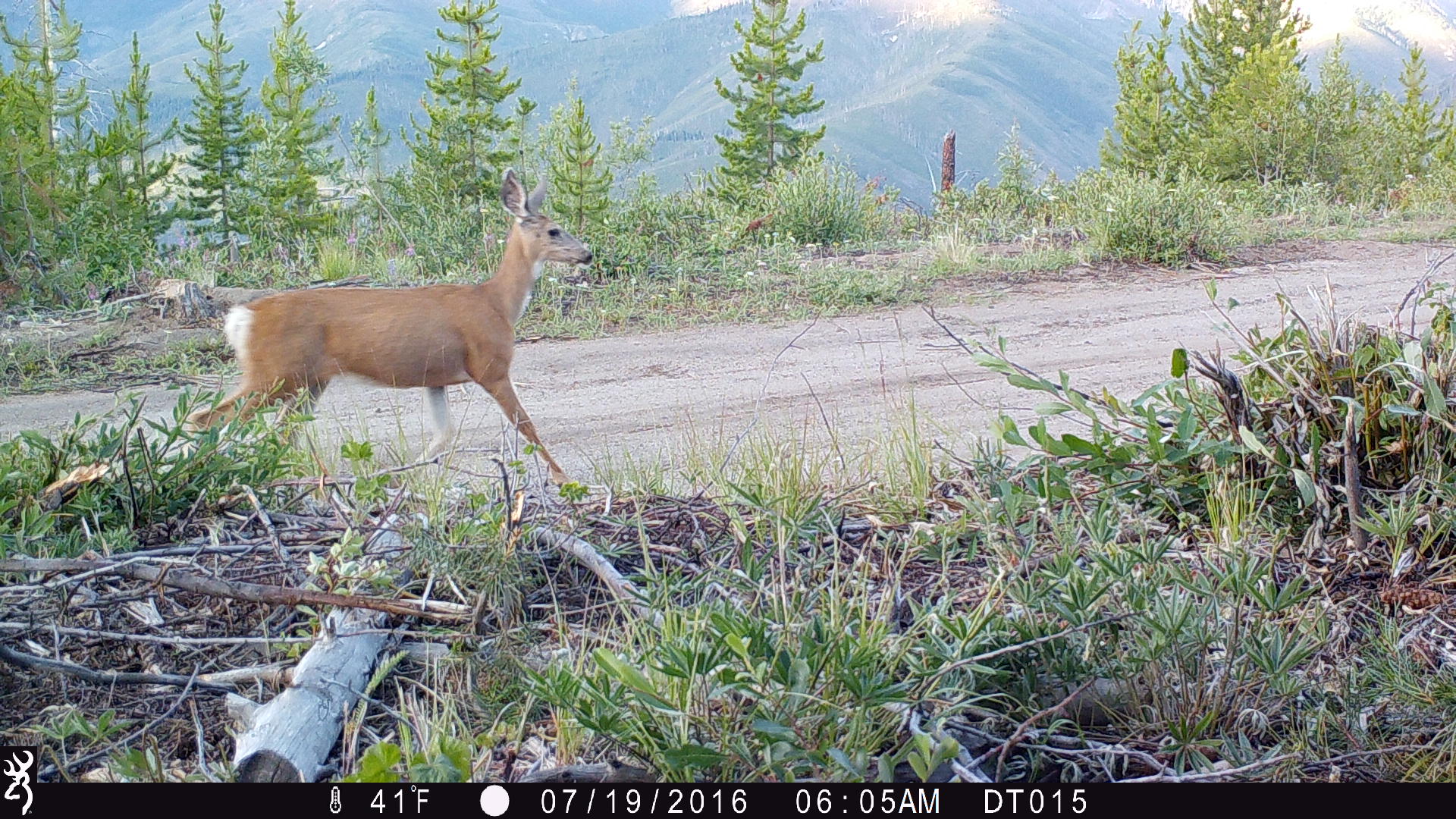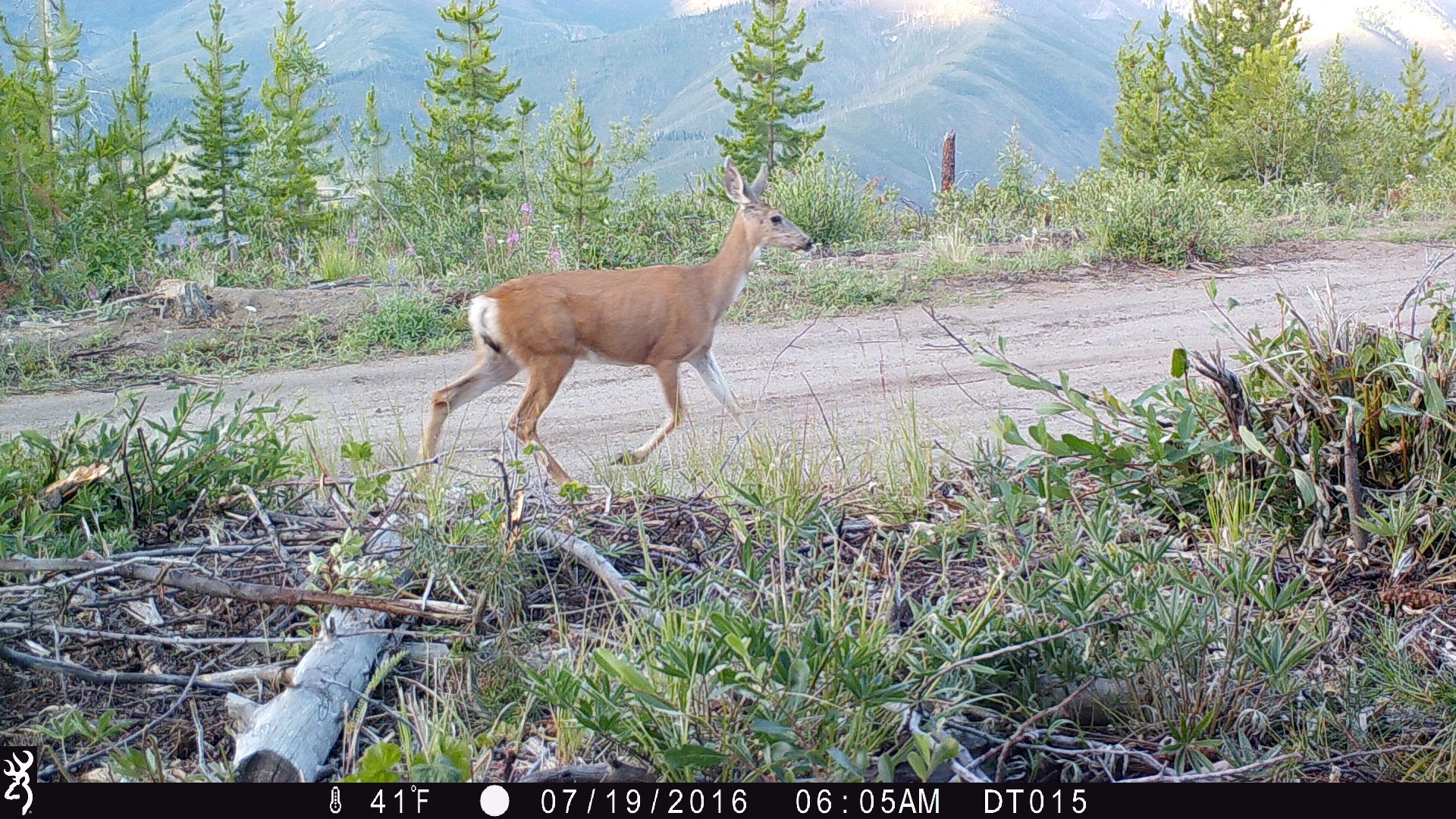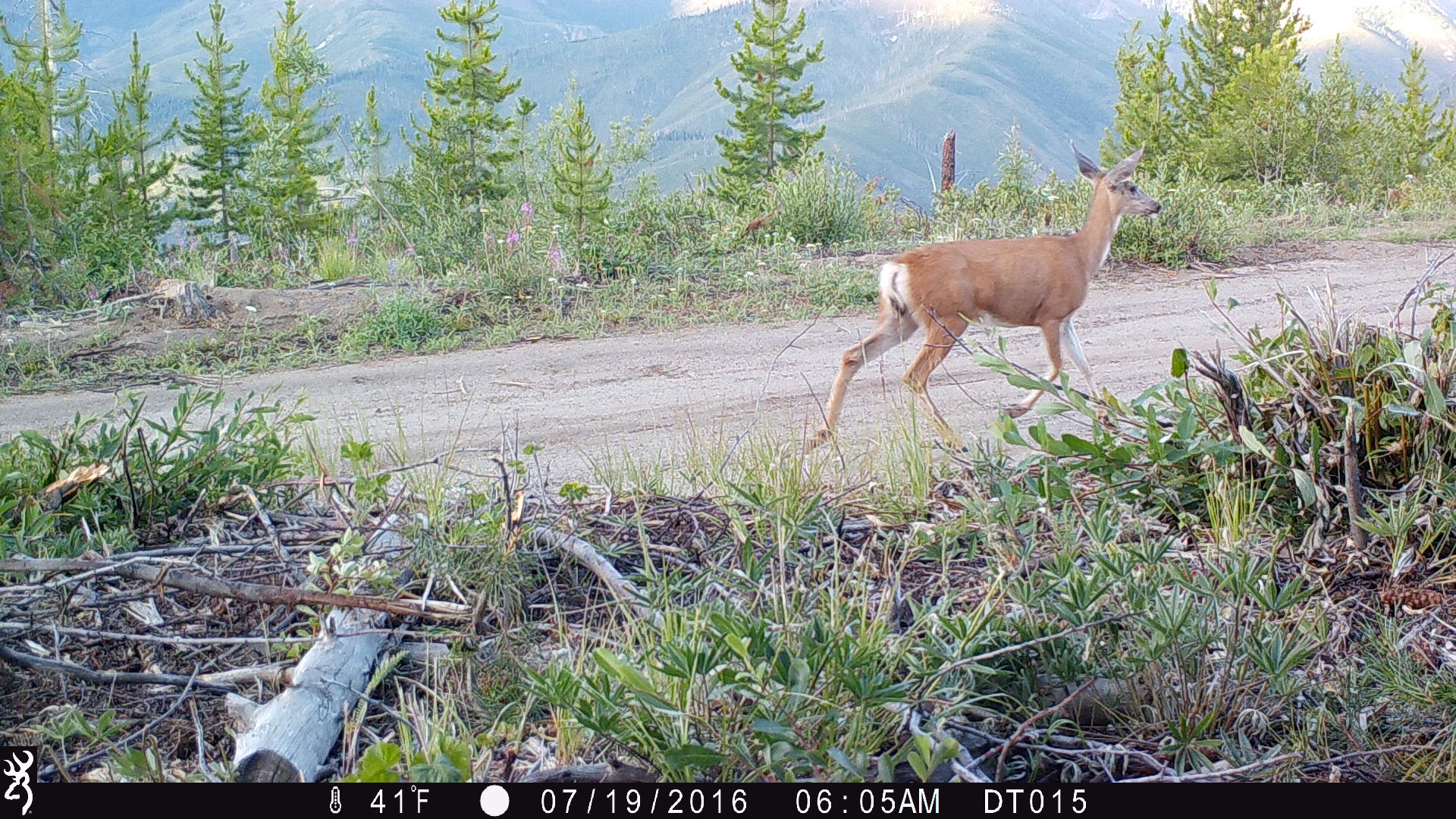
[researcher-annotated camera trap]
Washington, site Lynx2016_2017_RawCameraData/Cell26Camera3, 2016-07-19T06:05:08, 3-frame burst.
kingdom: Animalia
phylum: Chordata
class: Mammalia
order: Artiodactyla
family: Cervidae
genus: Odocoileus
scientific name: Odocoileus hemionus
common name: mule deer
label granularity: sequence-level